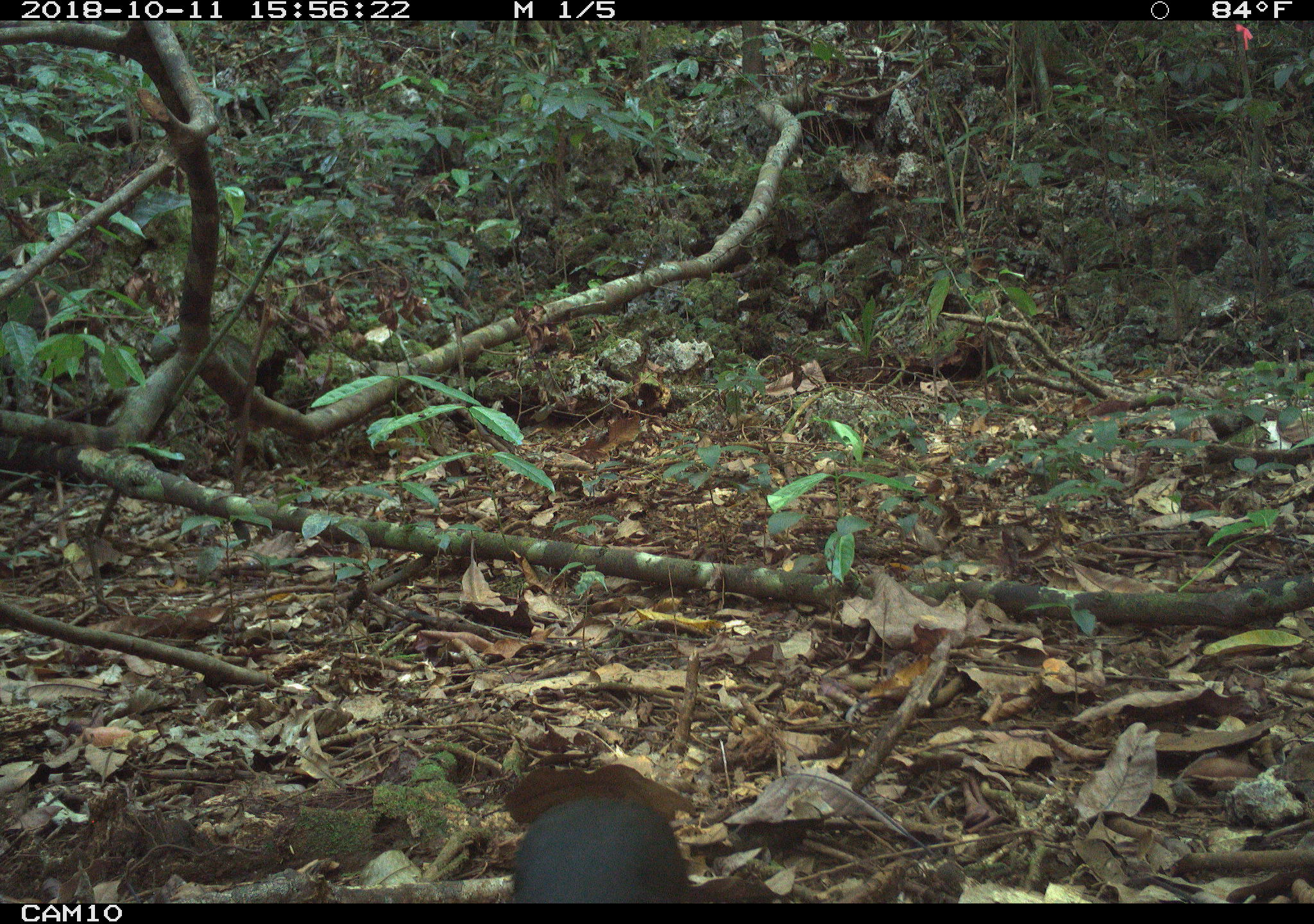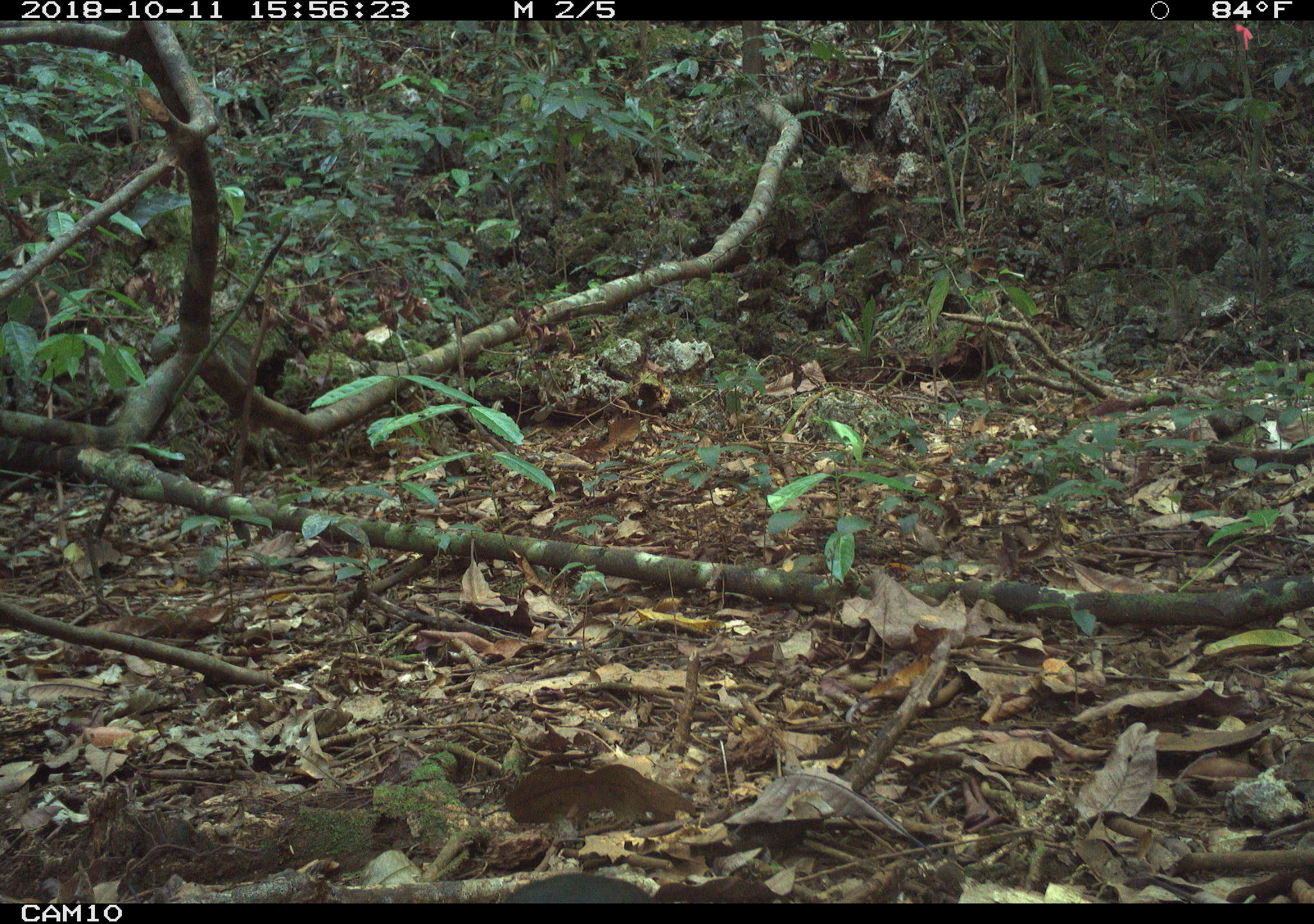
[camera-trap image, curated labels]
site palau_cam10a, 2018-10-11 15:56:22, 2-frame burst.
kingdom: Animalia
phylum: Chordata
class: Aves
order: Galliformes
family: Megapodiidae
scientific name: Megapodiidae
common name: megapode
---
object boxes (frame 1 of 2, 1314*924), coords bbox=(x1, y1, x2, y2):
megapode: bbox=(491, 781, 703, 904)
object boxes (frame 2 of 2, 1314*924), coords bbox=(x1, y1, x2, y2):
megapode: bbox=(495, 875, 659, 909)